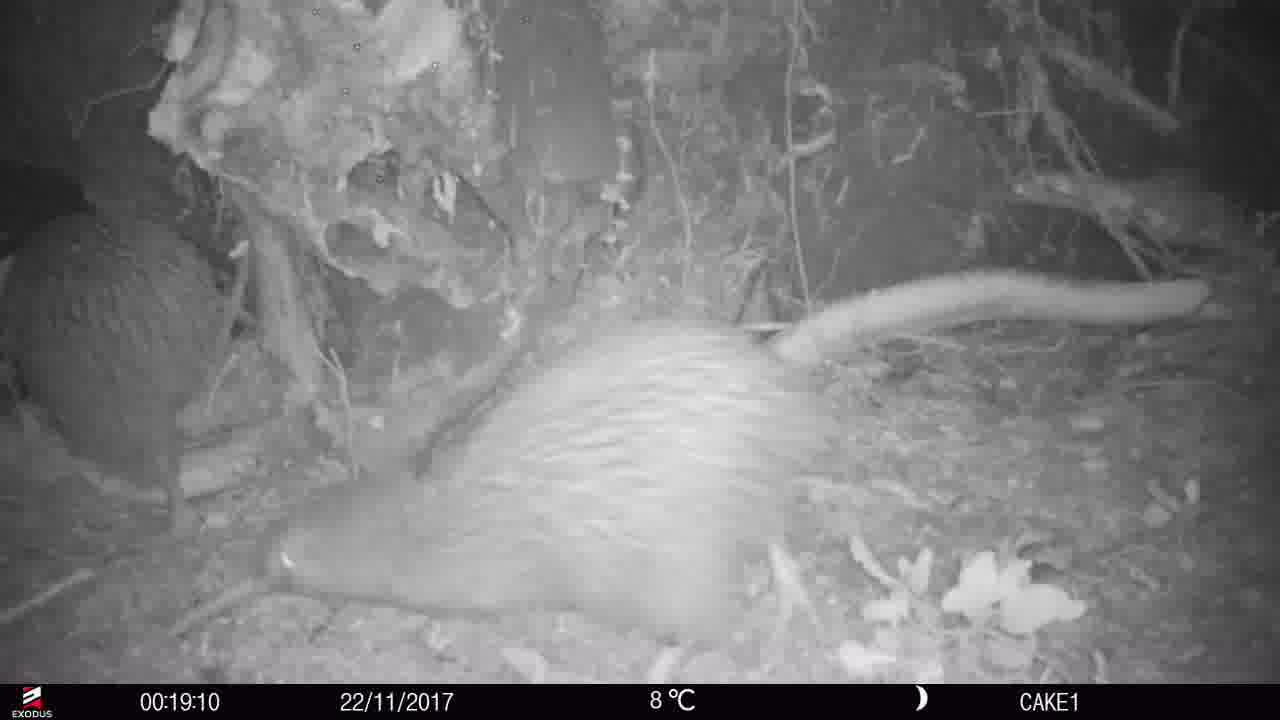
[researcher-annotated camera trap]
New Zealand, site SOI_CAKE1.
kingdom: Animalia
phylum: Chordata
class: Aves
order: Apterygiformes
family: Apterygidae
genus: Apteryx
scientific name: Apteryx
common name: kiwi